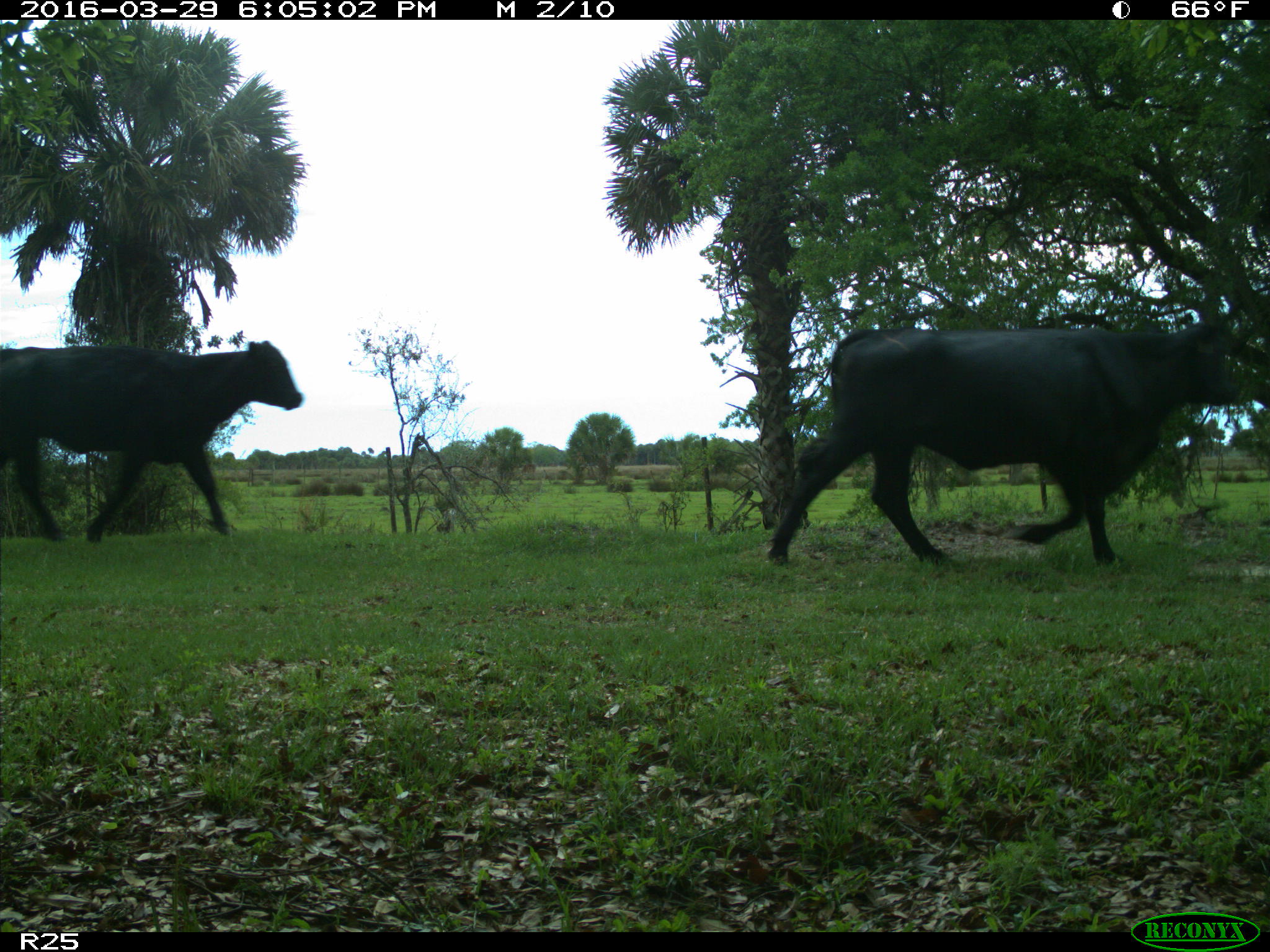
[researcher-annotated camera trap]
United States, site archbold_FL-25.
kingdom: Animalia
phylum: Chordata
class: Mammalia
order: Artiodactyla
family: Bovidae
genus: Bos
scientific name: Bos taurus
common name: domestic cow